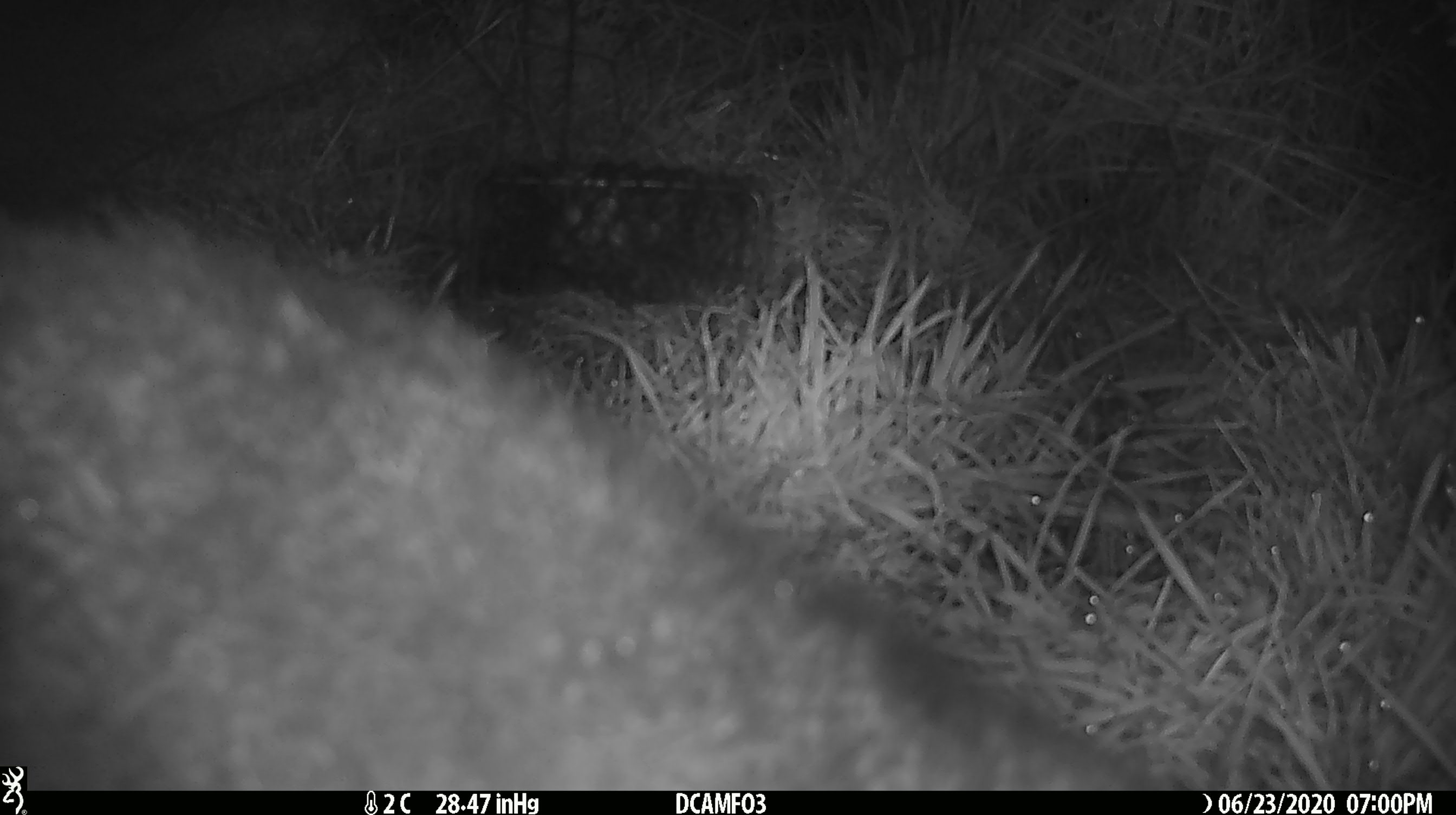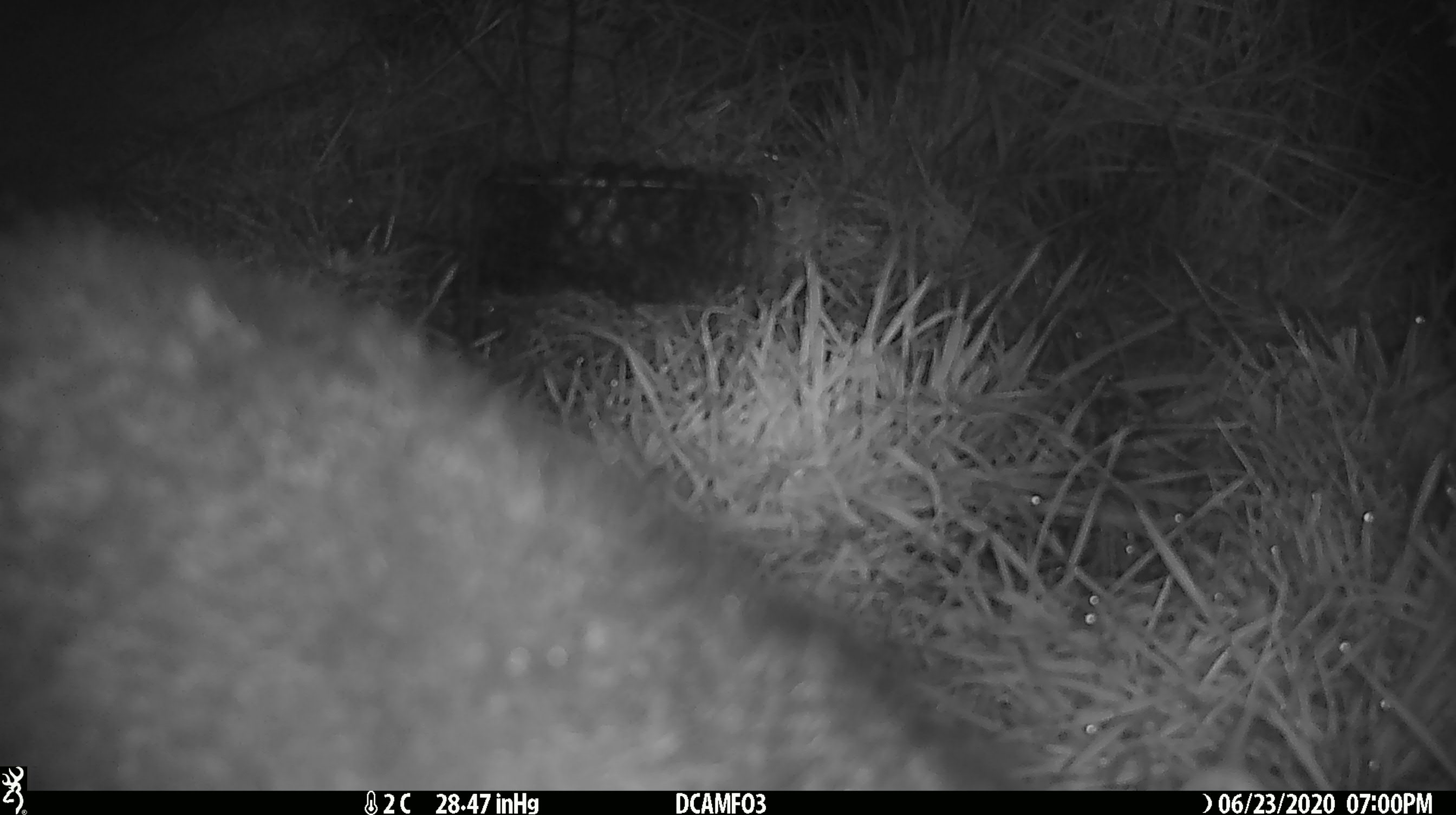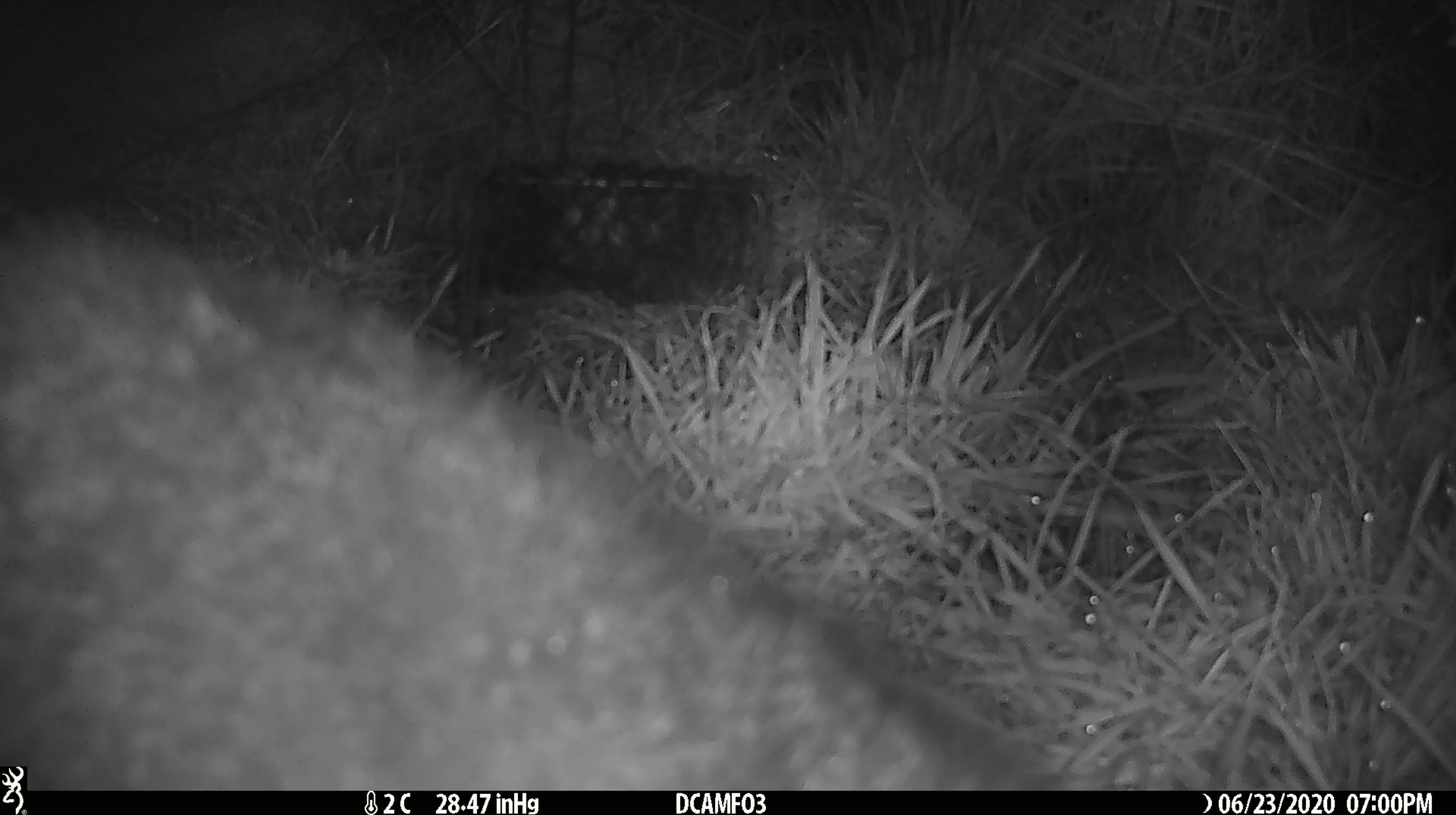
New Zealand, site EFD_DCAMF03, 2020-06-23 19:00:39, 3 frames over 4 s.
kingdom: Animalia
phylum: Chordata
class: Mammalia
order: Diprotodontia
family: Phalangeridae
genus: Trichosurus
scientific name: Trichosurus vulpecula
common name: common brushtail possum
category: possum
Possum (common brushtail possum) (Trichosurus vulpecula).